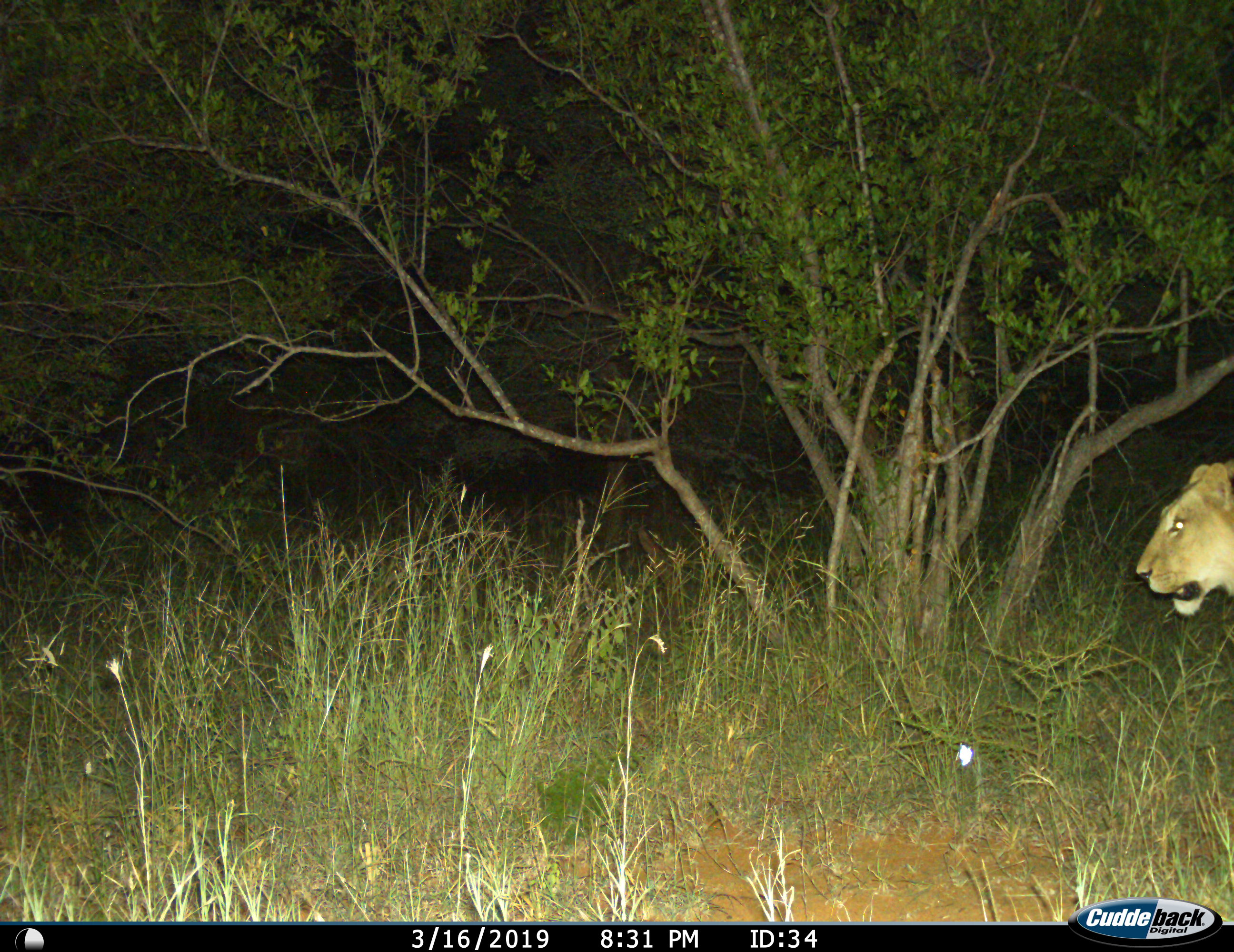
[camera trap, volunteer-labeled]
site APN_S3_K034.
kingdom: Animalia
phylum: Chordata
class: Mammalia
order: Carnivora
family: Felidae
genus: Panthera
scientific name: Panthera leo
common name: lion female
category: lionfemale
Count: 1.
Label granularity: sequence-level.